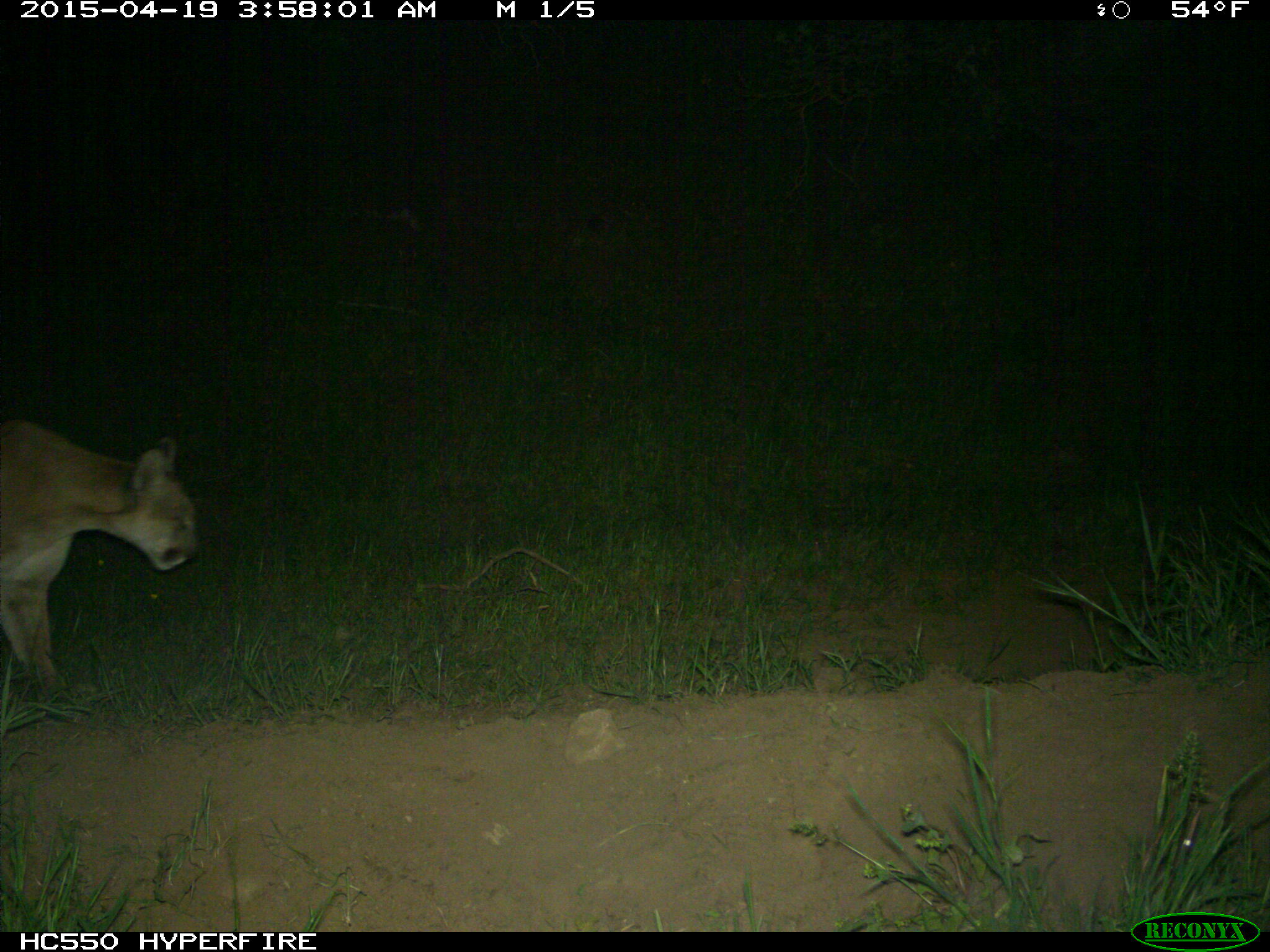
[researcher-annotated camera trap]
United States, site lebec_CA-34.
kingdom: Animalia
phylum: Chordata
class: Mammalia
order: Carnivora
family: Felidae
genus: Puma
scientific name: Puma concolor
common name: mountain lion